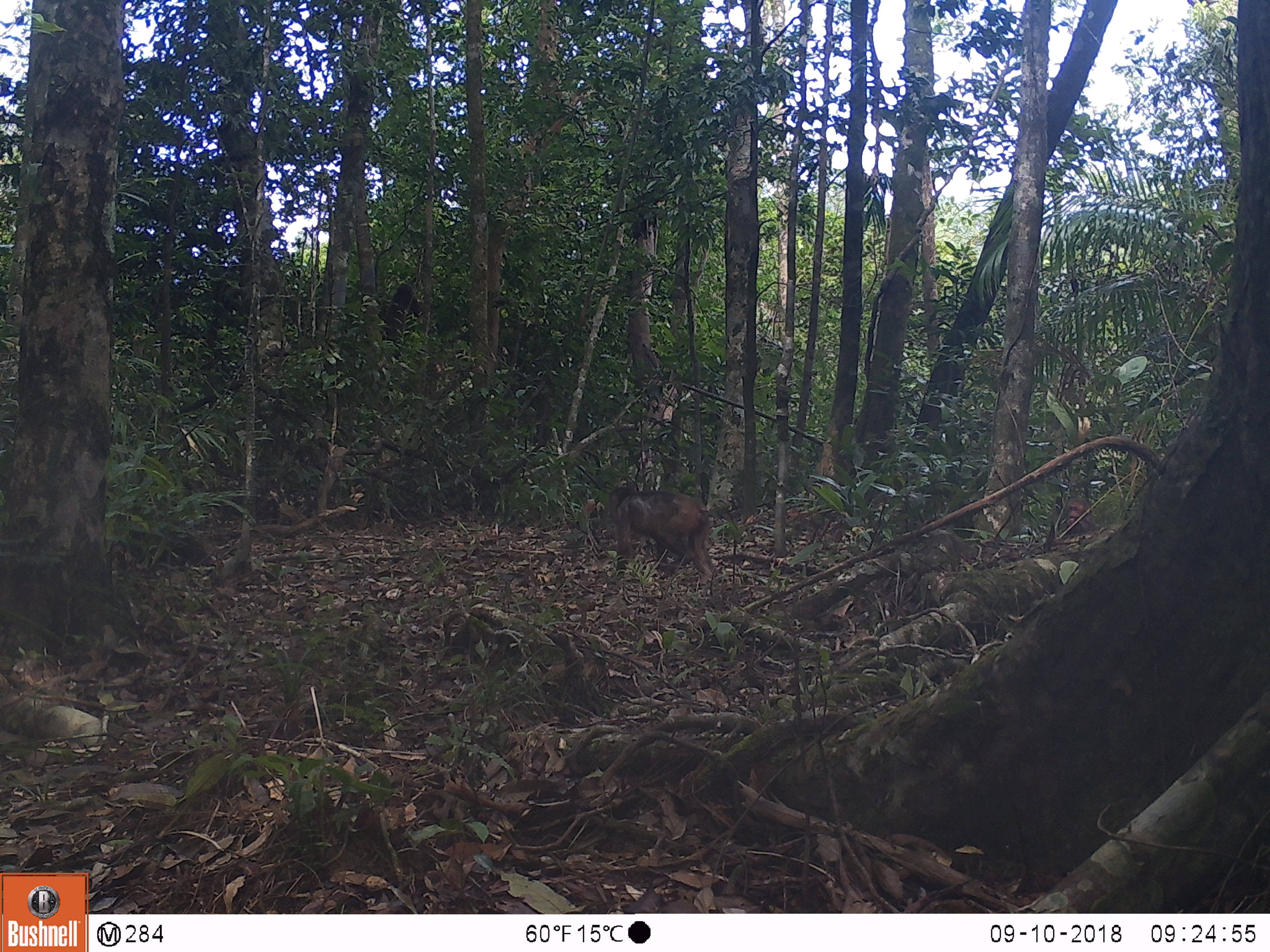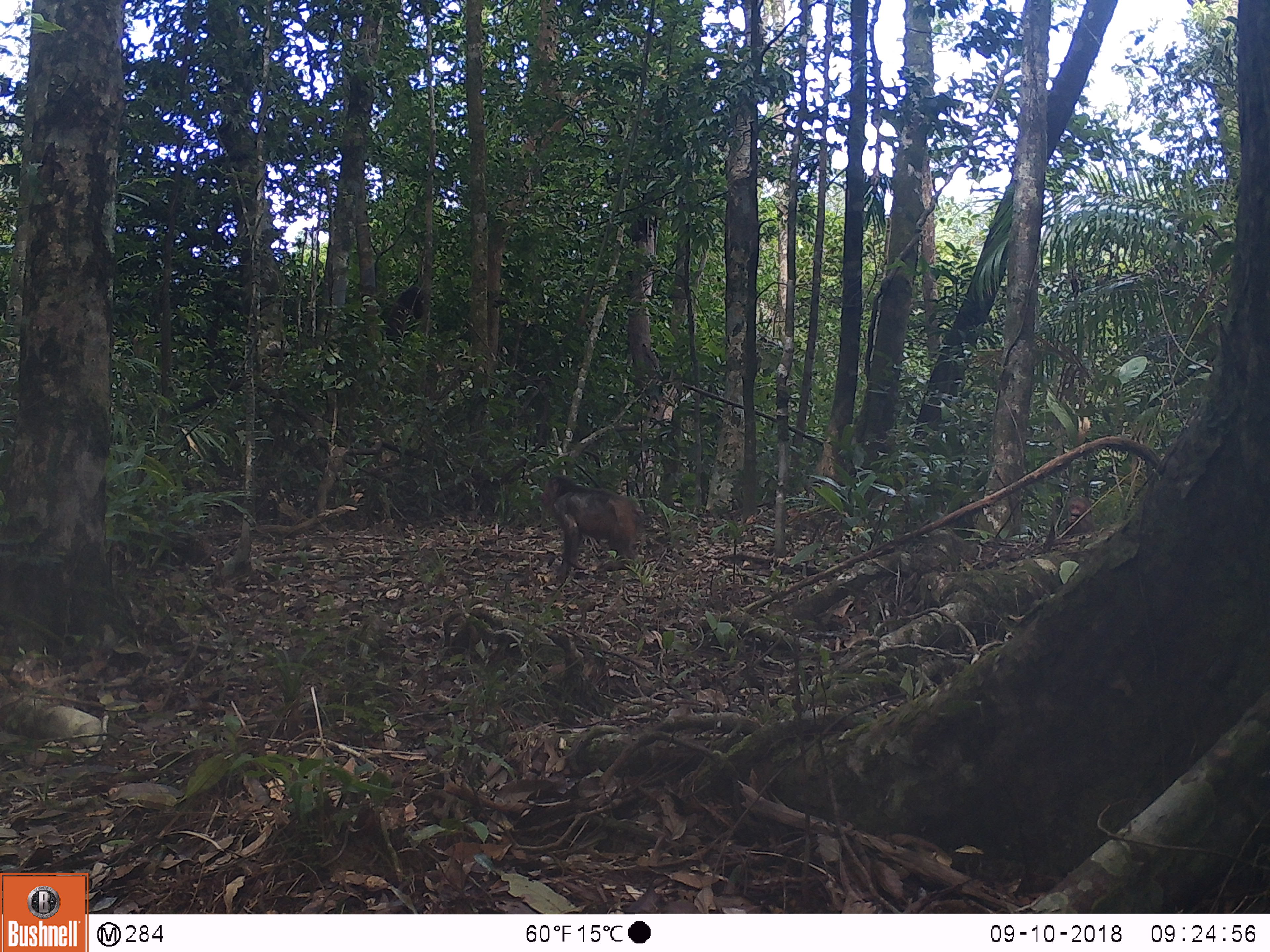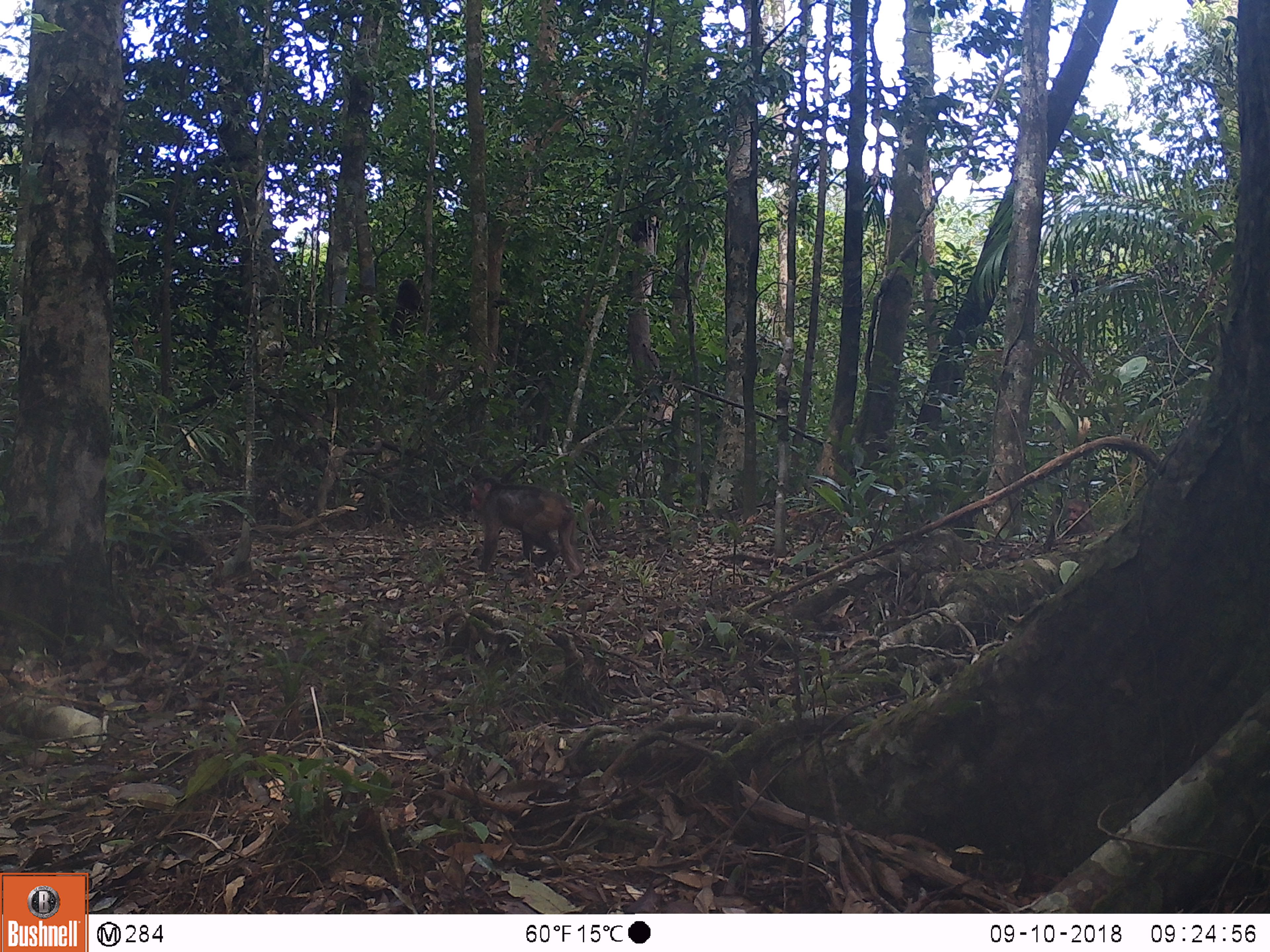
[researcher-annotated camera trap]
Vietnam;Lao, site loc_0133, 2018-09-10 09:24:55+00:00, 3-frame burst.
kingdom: Animalia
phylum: Chordata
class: Mammalia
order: Primates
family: Cercopithecidae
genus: Macaca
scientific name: Macaca arctoides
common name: stump-tailed macaque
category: stump tailed macaque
Stump tailed macaque (stump-tailed macaque) (Macaca arctoides). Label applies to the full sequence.